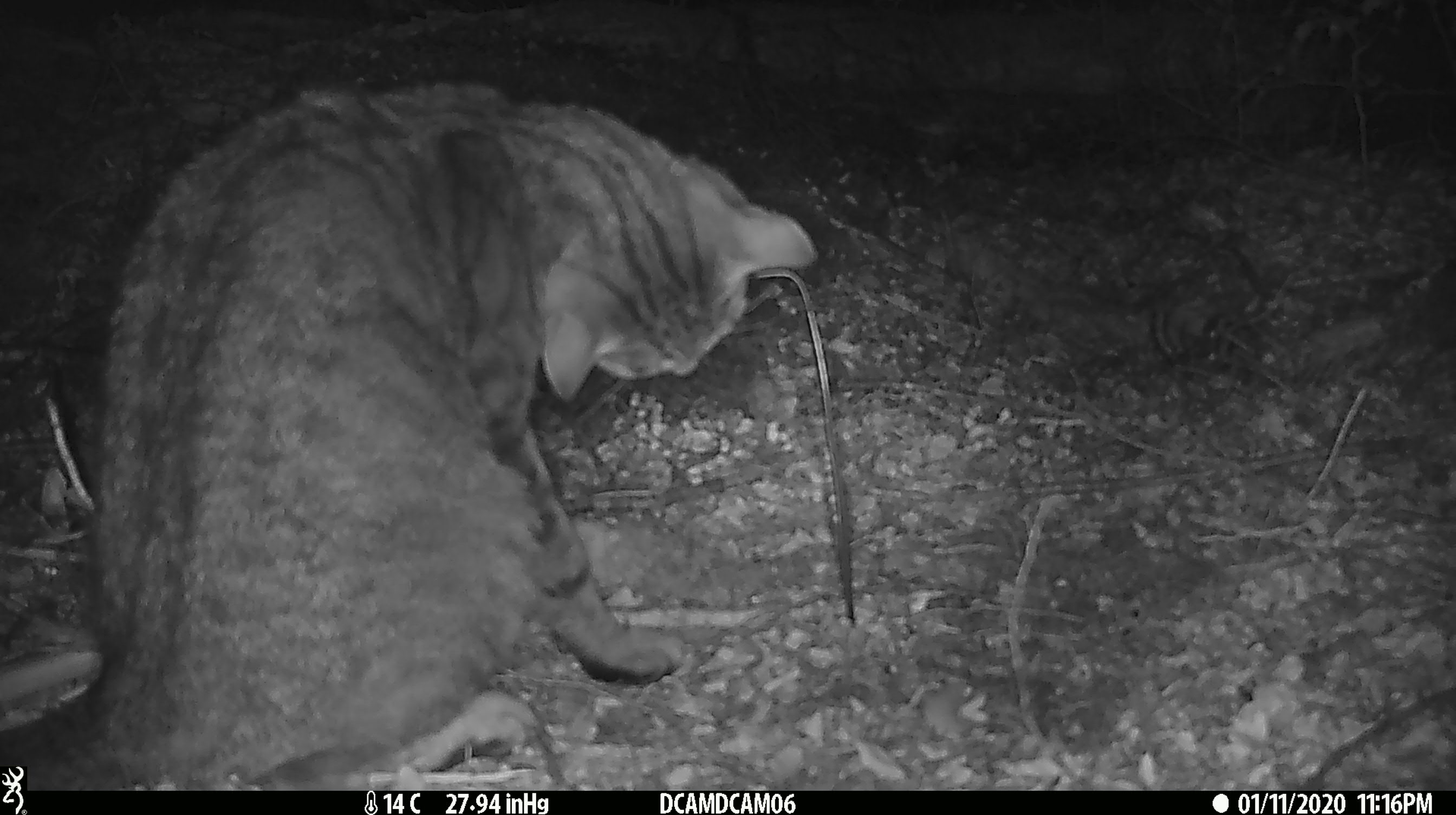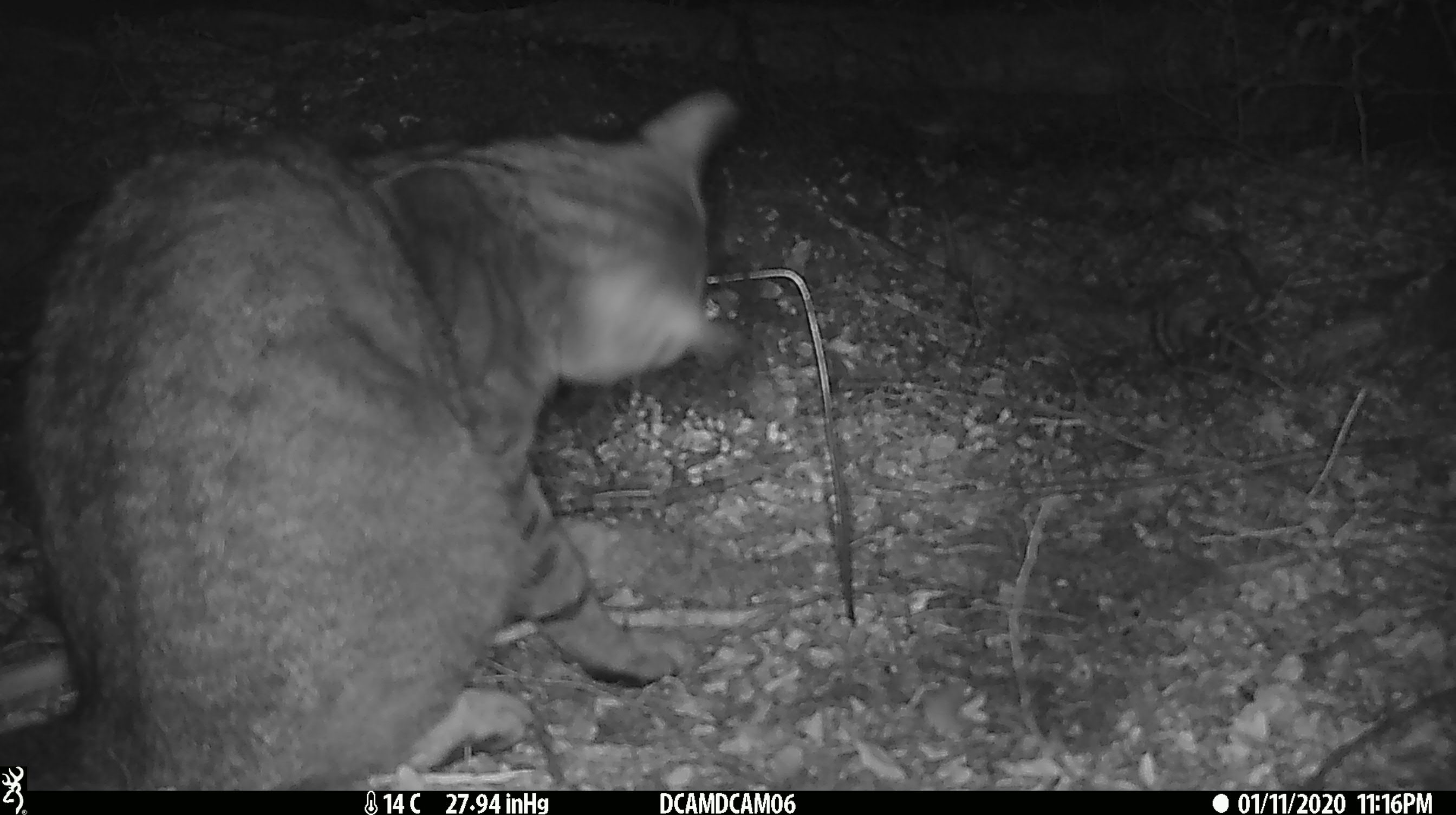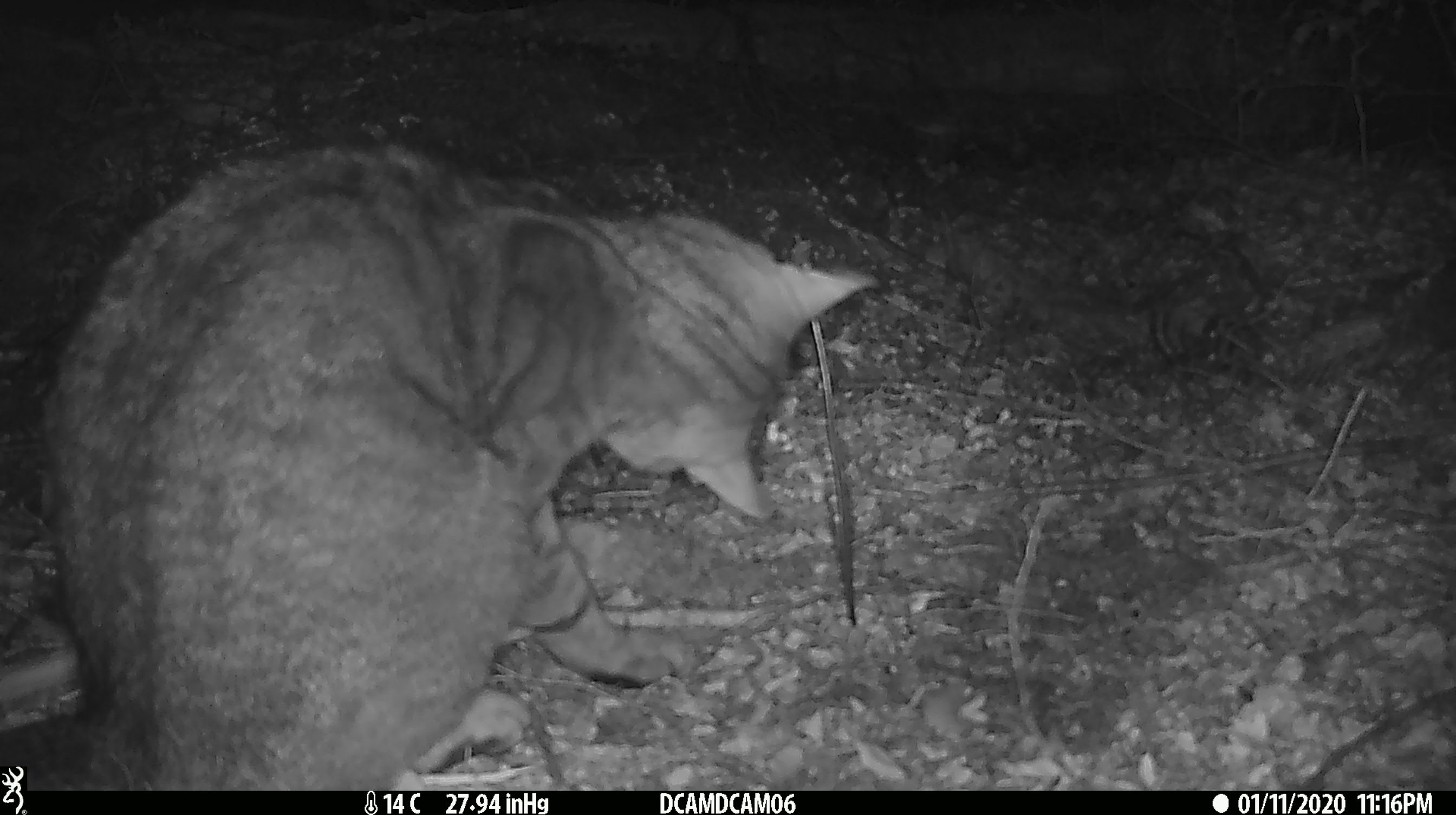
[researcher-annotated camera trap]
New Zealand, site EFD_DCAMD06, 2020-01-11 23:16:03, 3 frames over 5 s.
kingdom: Animalia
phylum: Chordata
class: Mammalia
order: Carnivora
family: Felidae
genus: Felis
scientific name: Felis catus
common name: domestic cat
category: cat